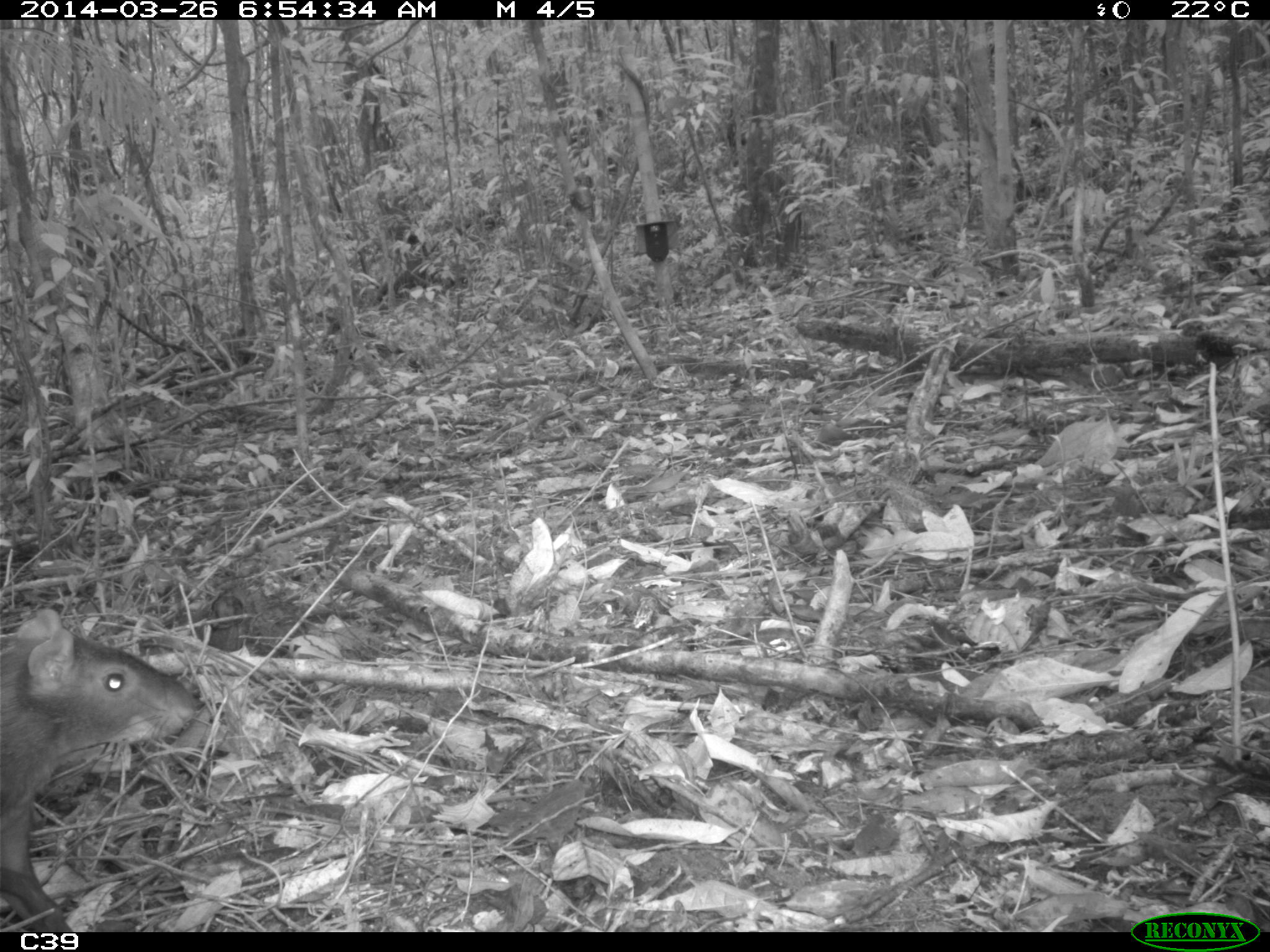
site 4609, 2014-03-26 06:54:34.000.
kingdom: Animalia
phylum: Chordata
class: Mammalia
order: Rodentia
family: Dasyproctidae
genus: Dasyprocta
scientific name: Dasyprocta leporina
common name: red-rumped agouti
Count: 1.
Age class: adult.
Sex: male.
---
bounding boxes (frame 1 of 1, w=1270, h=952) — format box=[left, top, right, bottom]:
dasyprocta leporina: box=[0, 605, 195, 929]